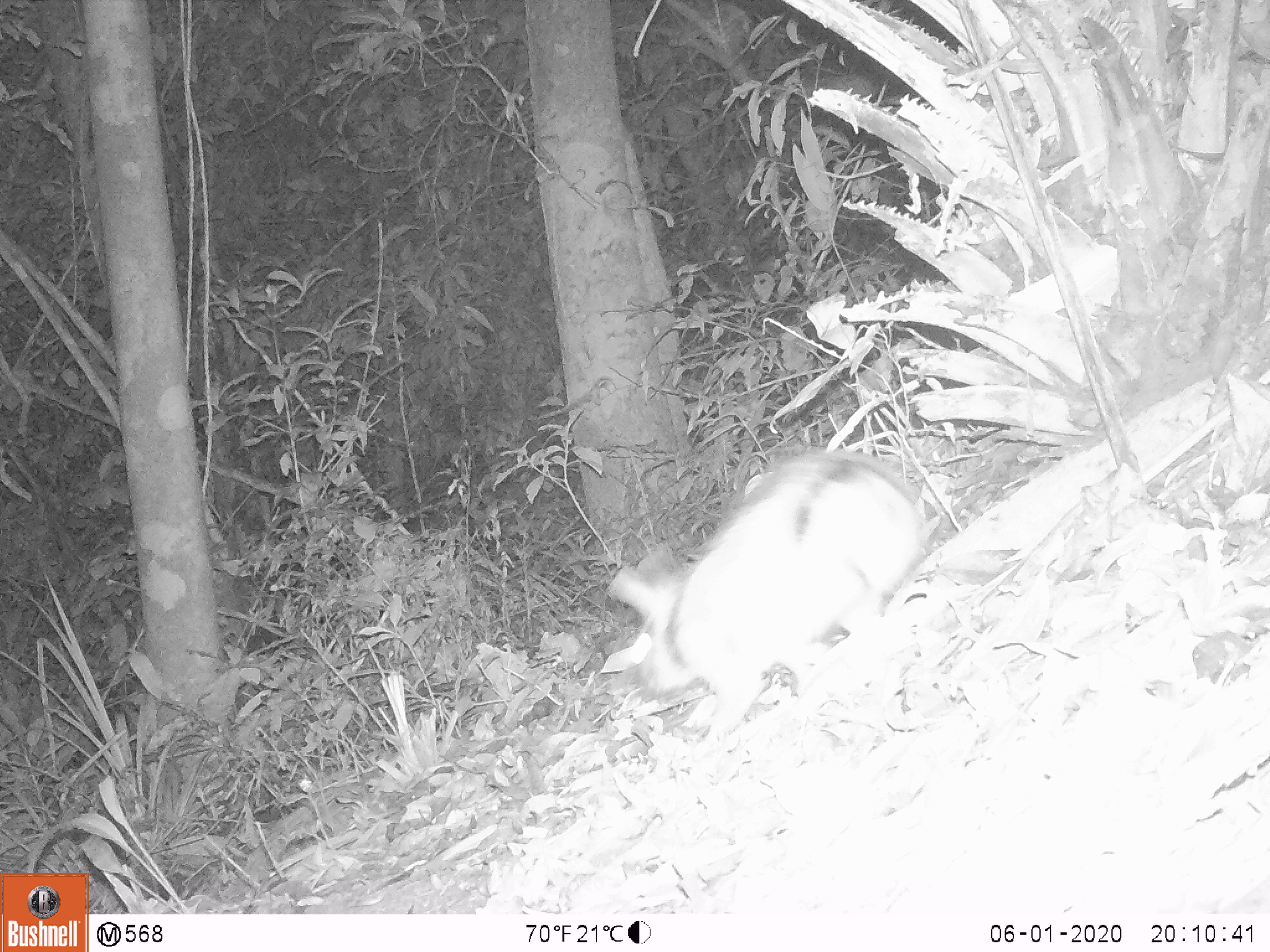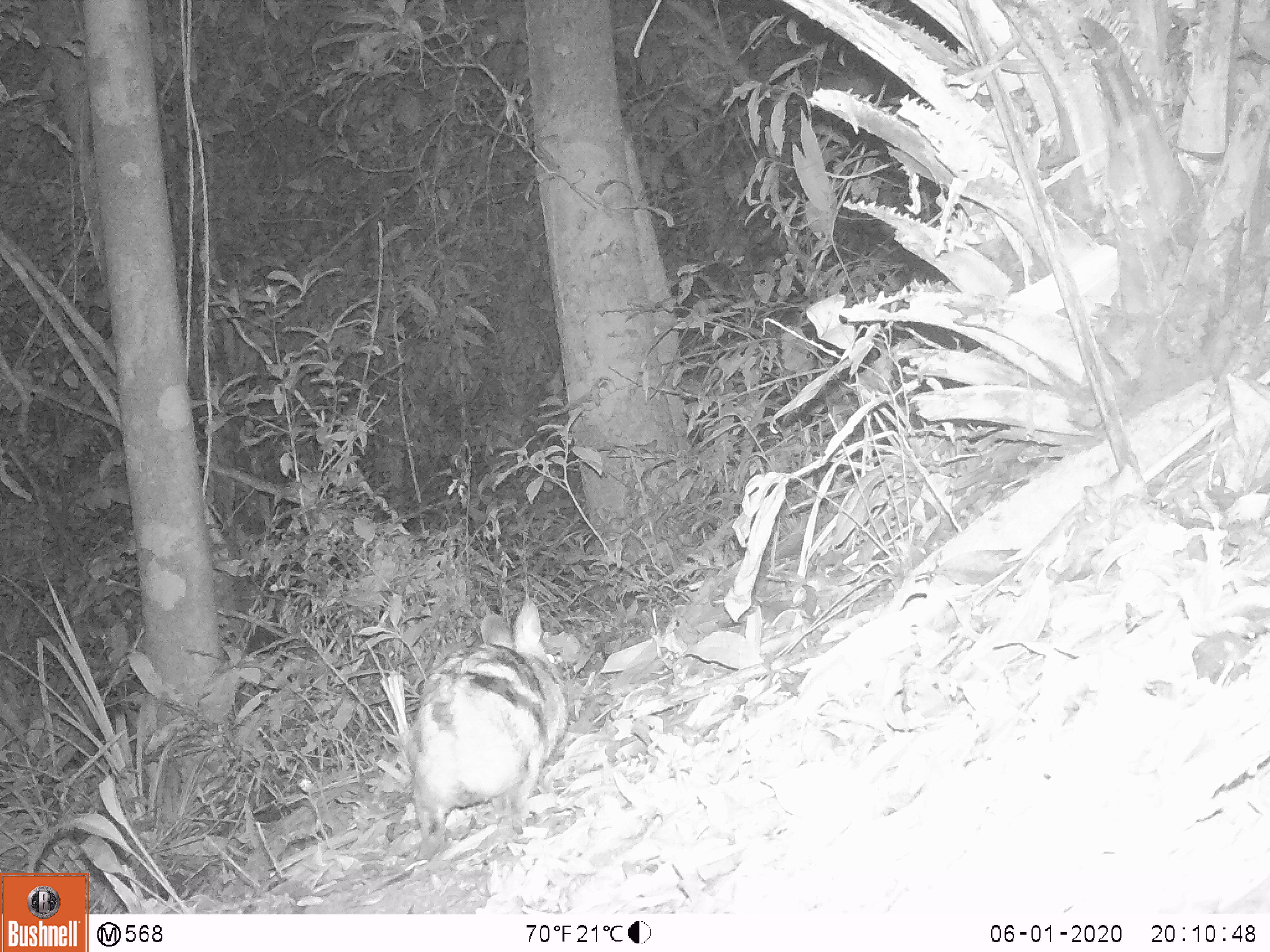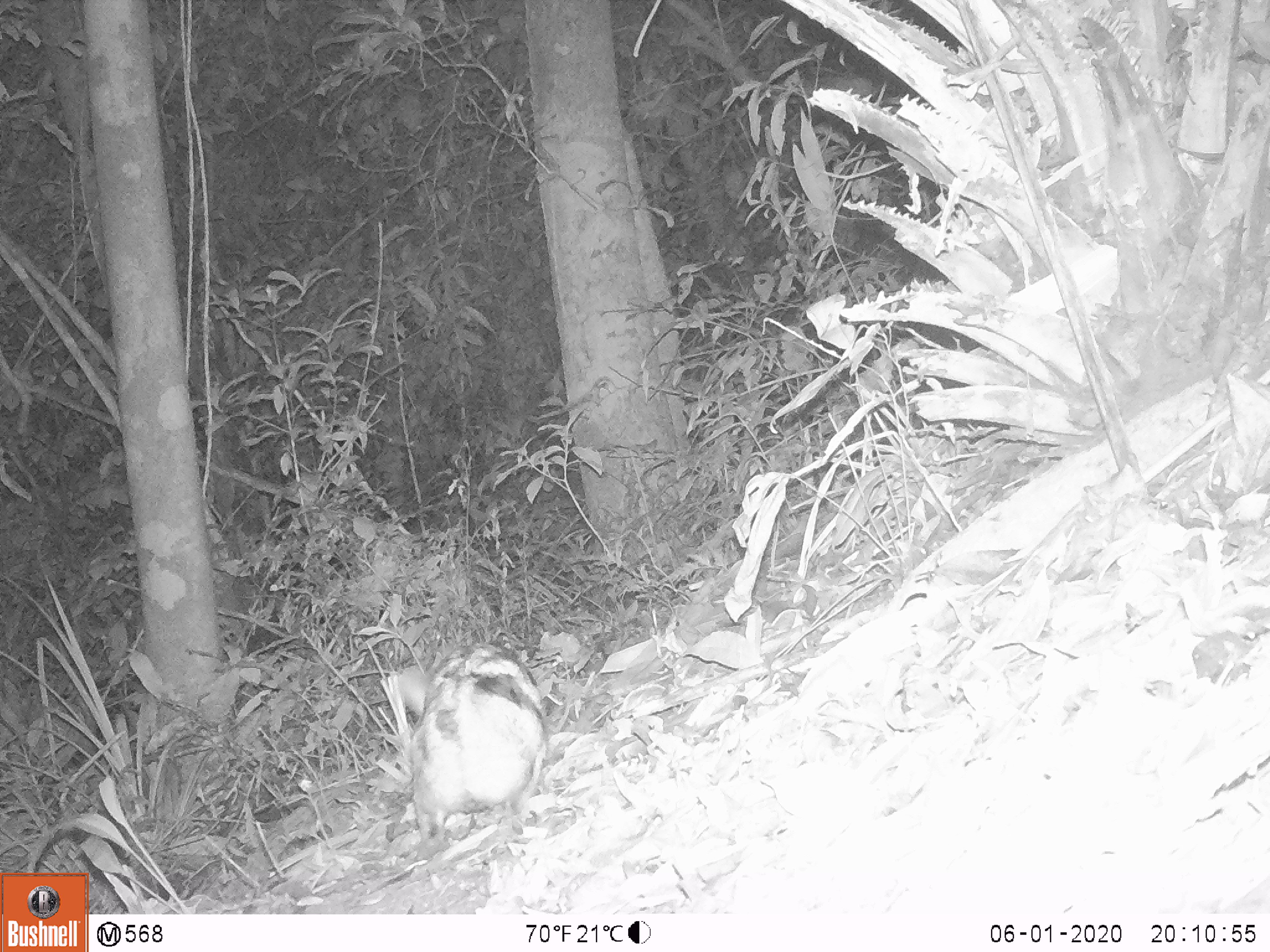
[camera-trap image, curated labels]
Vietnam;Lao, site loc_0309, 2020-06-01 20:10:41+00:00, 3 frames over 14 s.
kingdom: Animalia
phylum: Chordata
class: Mammalia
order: Lagomorpha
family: Leporidae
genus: Nesolagus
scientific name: Nesolagus timminsi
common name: annamite striped rabbit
Annamite striped rabbit (Nesolagus timminsi). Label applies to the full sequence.